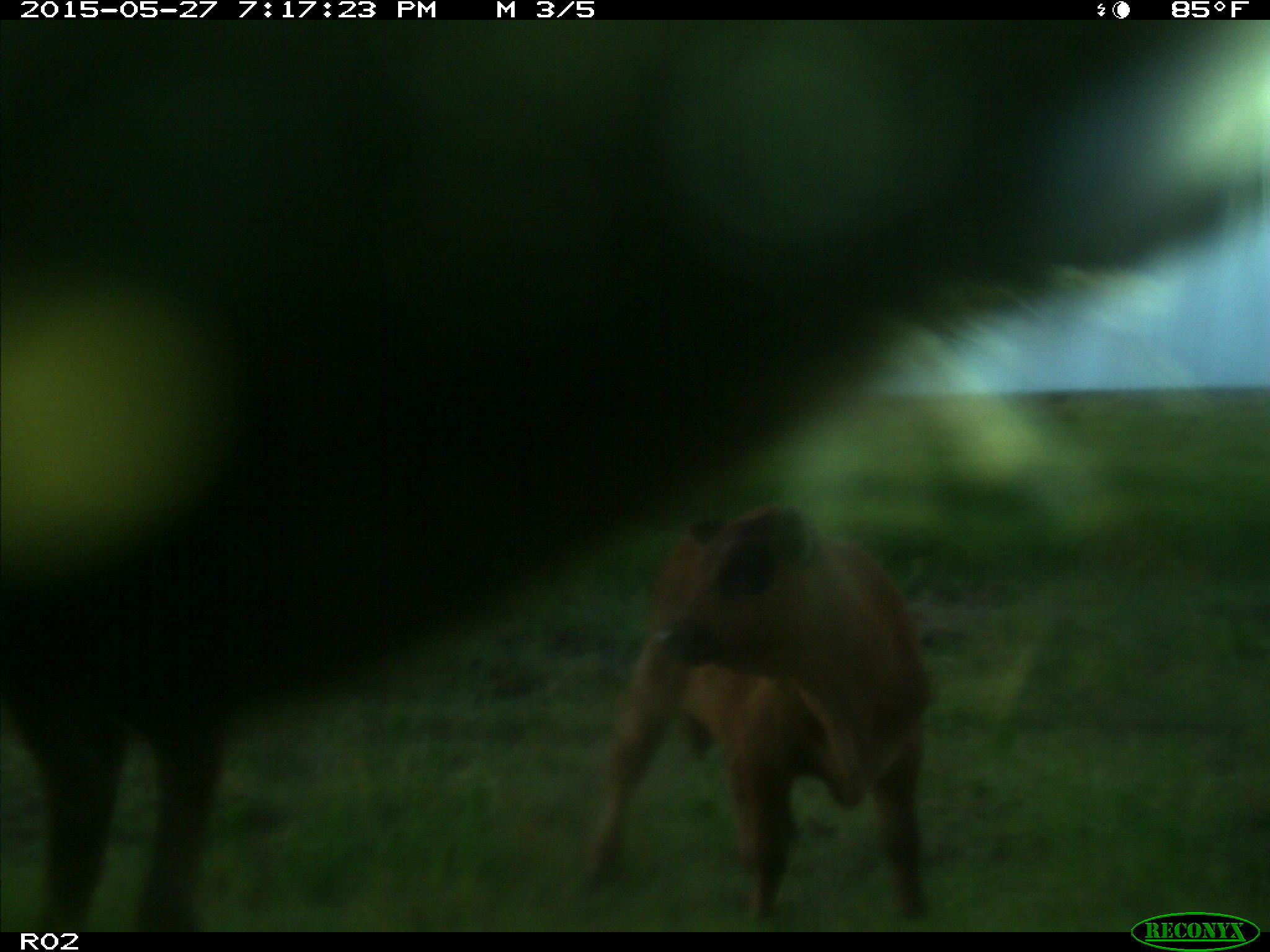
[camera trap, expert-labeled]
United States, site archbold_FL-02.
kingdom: Animalia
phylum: Chordata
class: Mammalia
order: Artiodactyla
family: Bovidae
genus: Bos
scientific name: Bos taurus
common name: domestic cow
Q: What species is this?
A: Bos taurus (domestic cow).